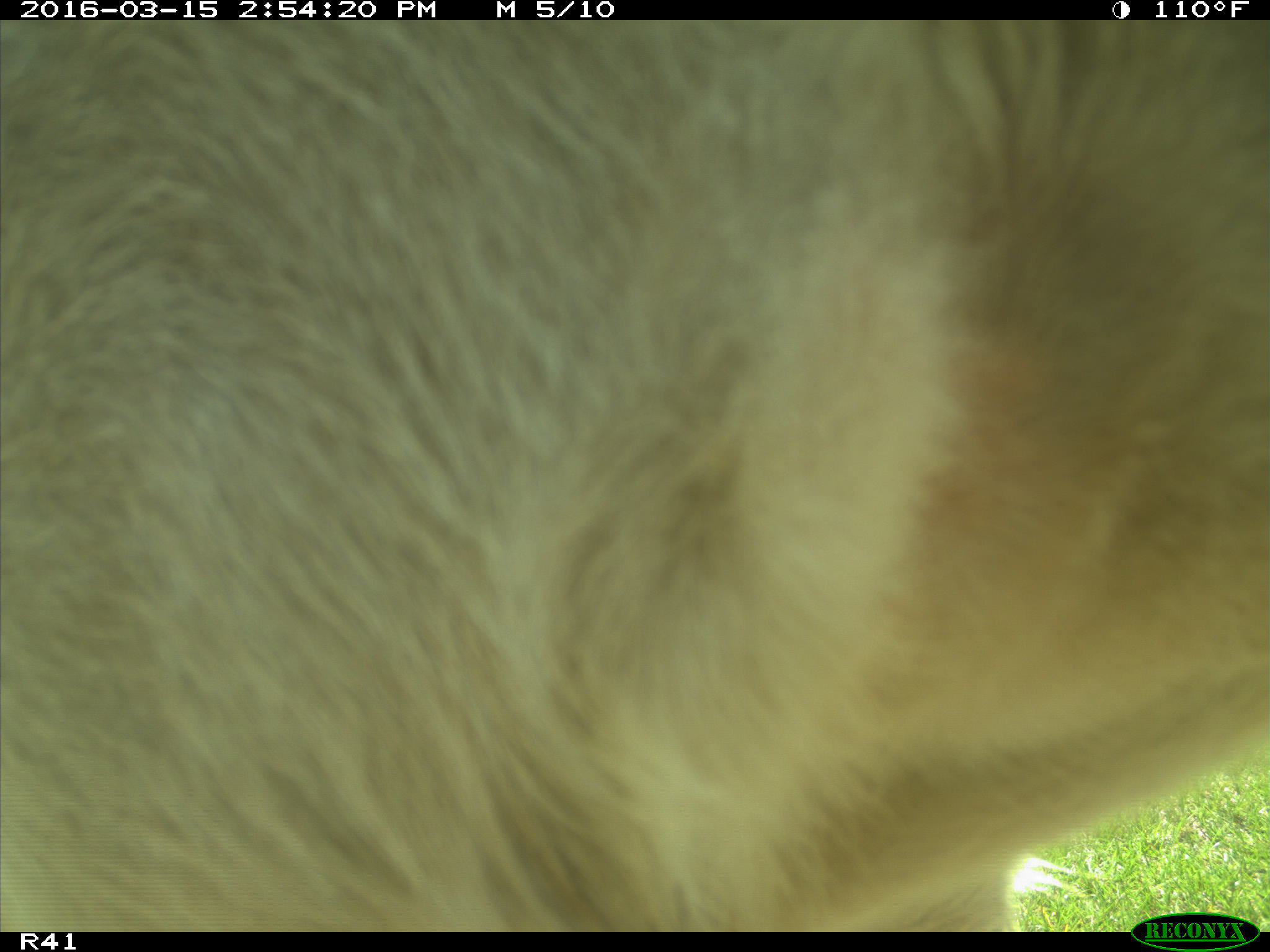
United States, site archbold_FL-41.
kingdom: Animalia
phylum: Chordata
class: Mammalia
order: Artiodactyla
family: Bovidae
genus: Bos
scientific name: Bos taurus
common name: domestic cow